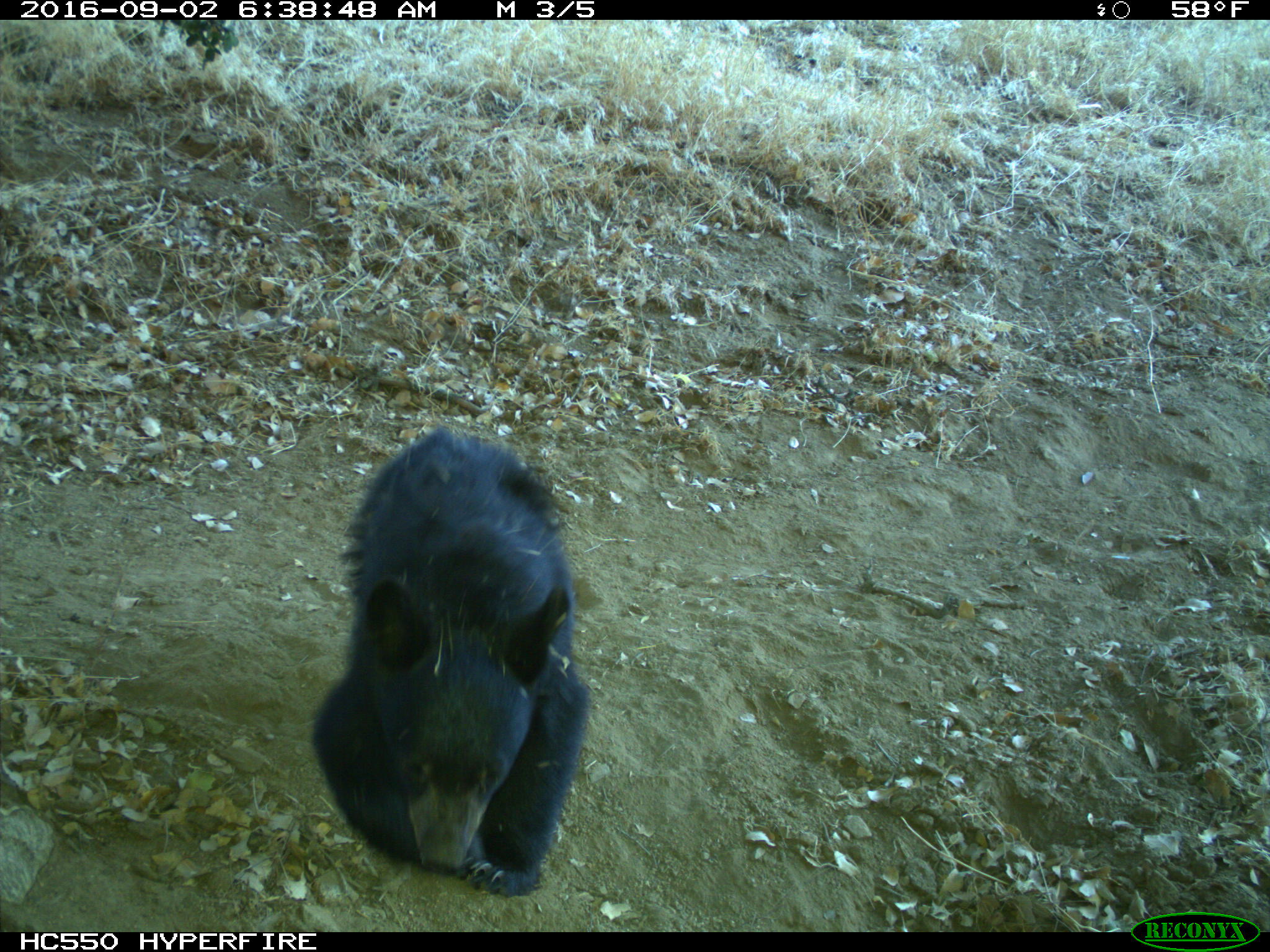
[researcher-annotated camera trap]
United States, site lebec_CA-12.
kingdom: Animalia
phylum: Chordata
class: Mammalia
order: Carnivora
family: Ursidae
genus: Ursus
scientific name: Ursus americanus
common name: american black bear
Ursus americanus (american black bear).